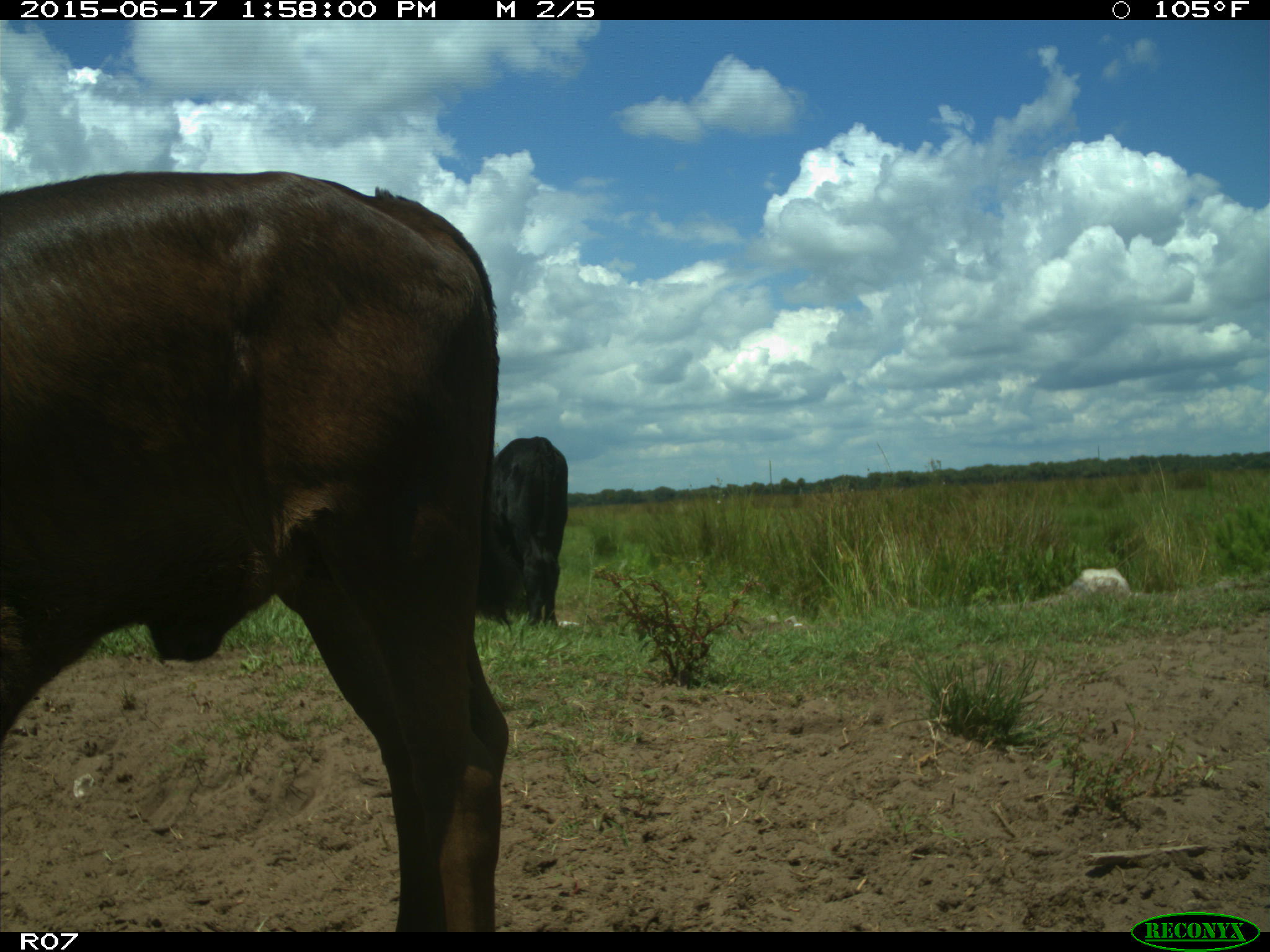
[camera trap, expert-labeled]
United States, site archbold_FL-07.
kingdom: Animalia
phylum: Chordata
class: Mammalia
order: Artiodactyla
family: Bovidae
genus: Bos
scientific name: Bos taurus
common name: domestic cow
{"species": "Bos taurus (domestic cow)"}